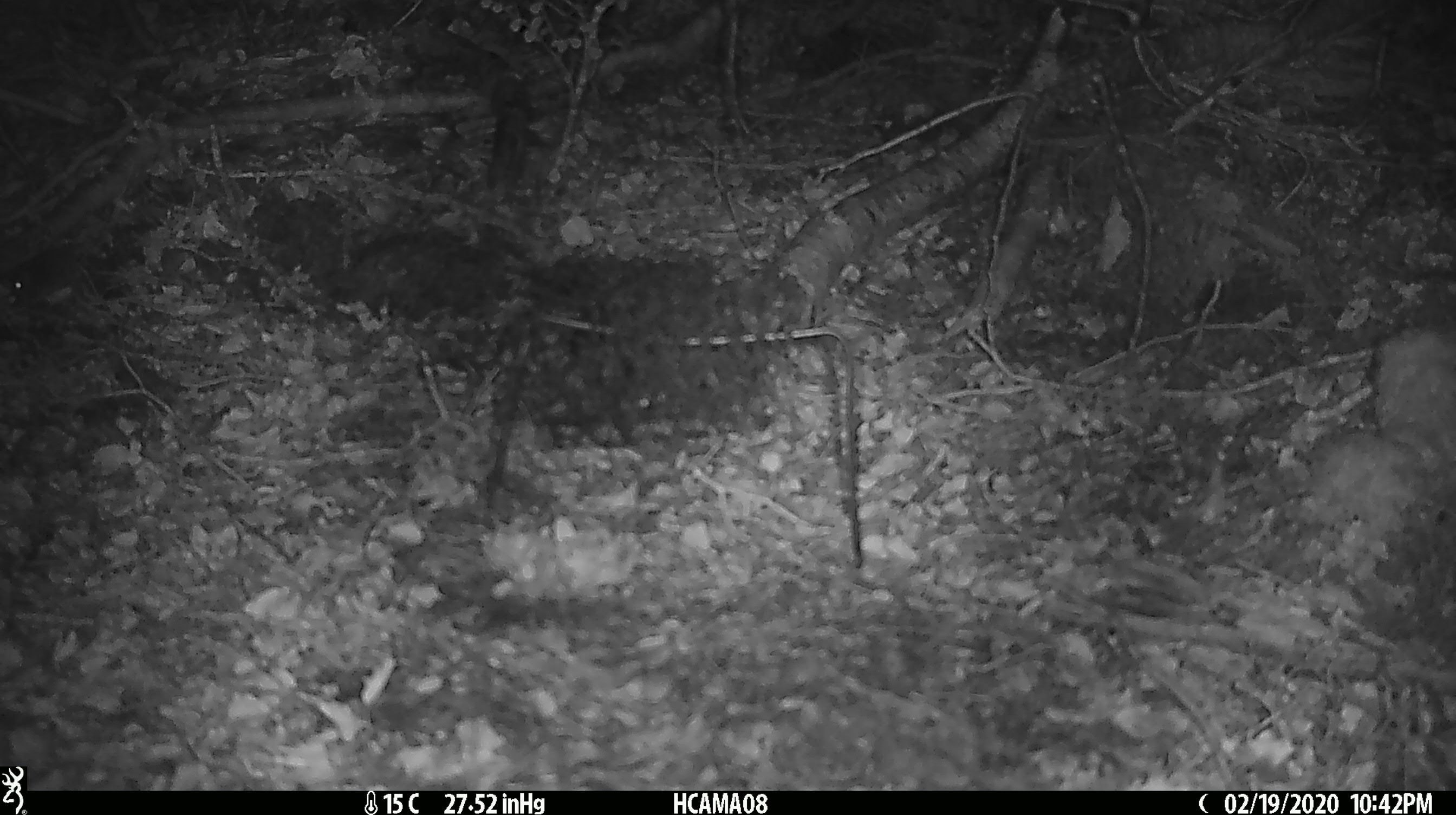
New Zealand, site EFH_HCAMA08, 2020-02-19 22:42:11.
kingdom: Animalia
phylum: Chordata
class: Mammalia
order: Rodentia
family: Muridae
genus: Mus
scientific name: Mus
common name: mouse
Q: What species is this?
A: Mouse (Mus).